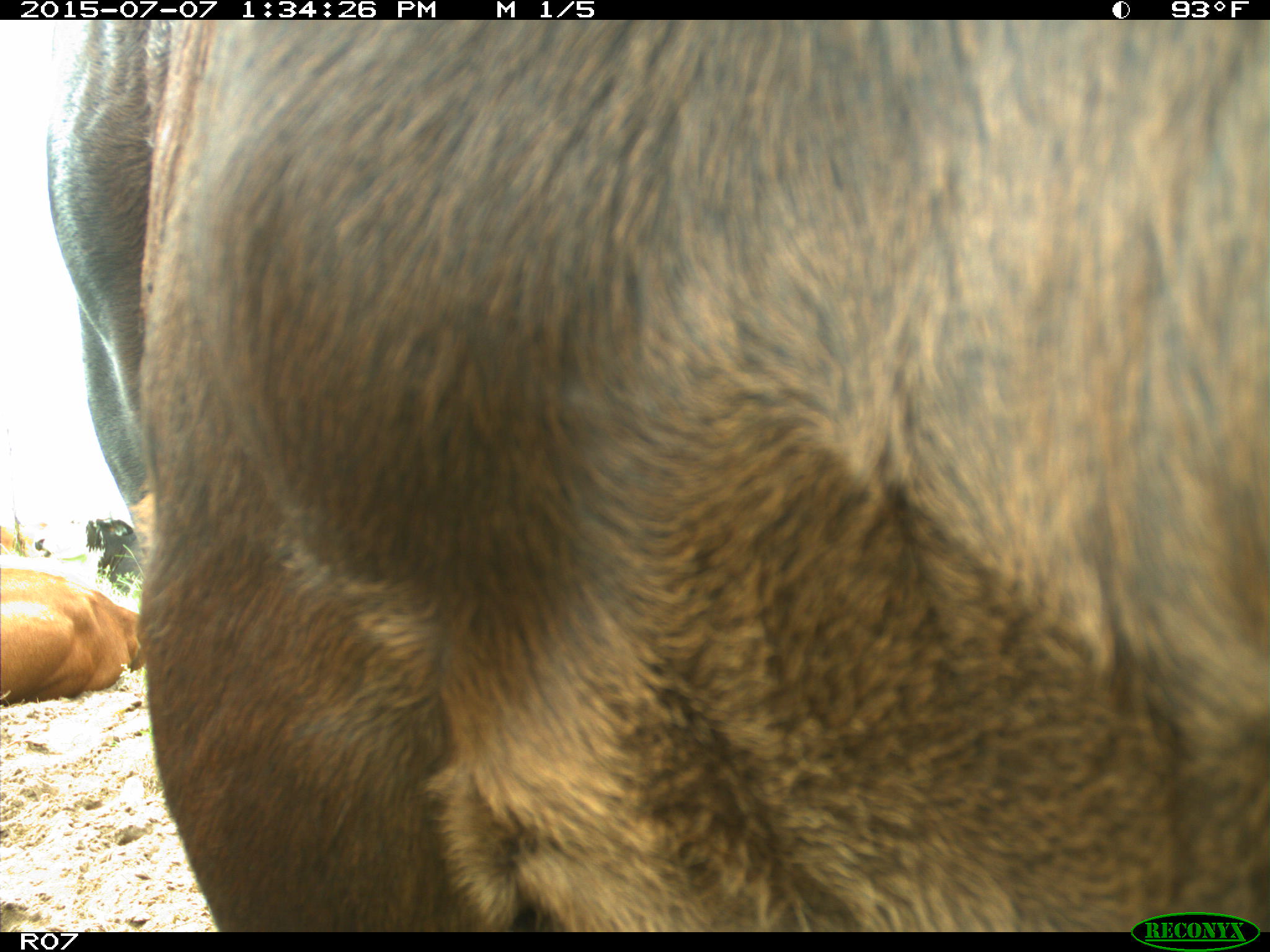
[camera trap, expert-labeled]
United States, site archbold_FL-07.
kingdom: Animalia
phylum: Chordata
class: Mammalia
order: Artiodactyla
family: Bovidae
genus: Bos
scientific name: Bos taurus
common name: domestic cow